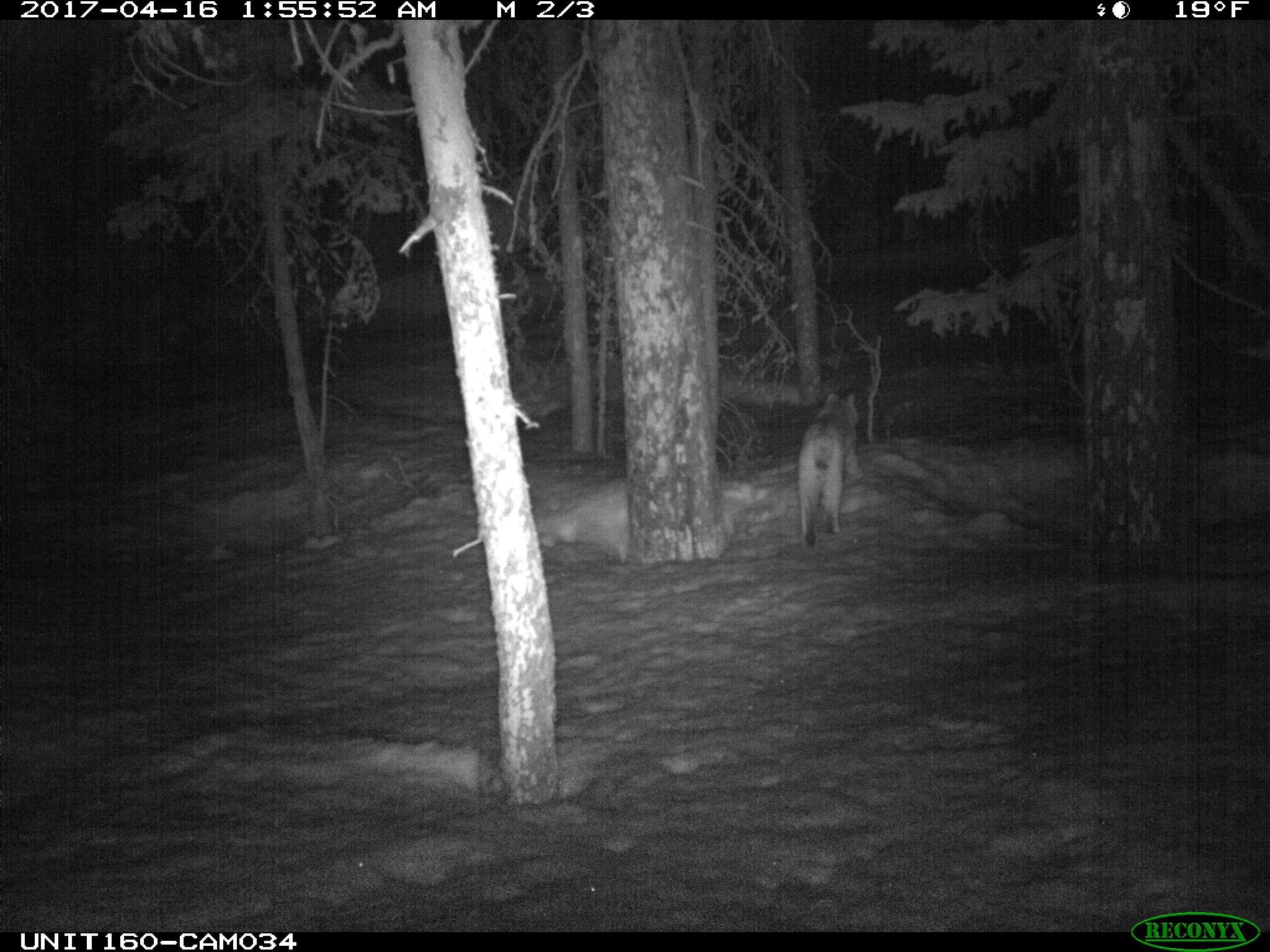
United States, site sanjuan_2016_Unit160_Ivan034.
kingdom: Animalia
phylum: Chordata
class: Mammalia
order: Carnivora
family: Felidae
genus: Lynx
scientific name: Lynx rufus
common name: bobcat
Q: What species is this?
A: Lynx rufus (bobcat).